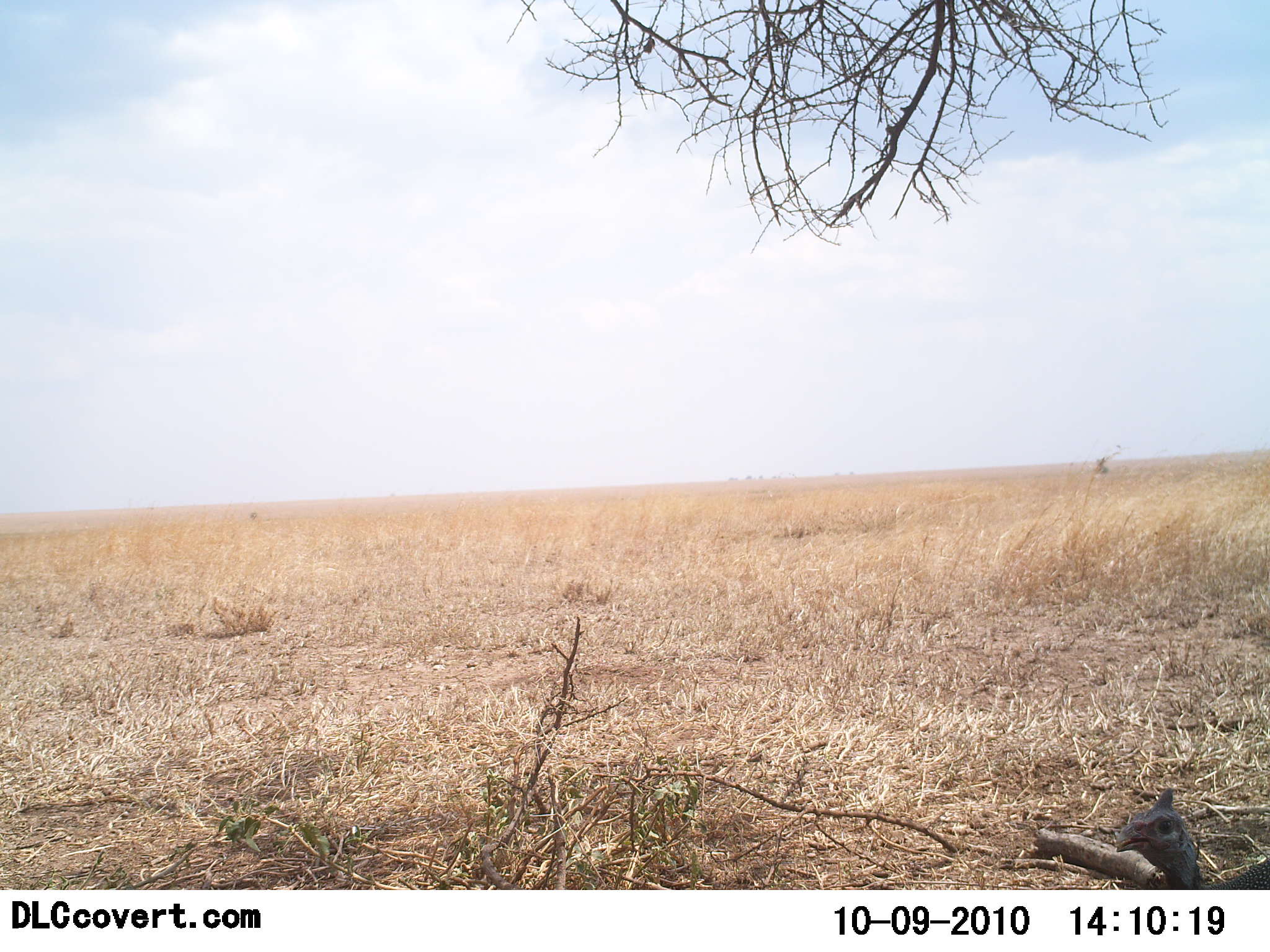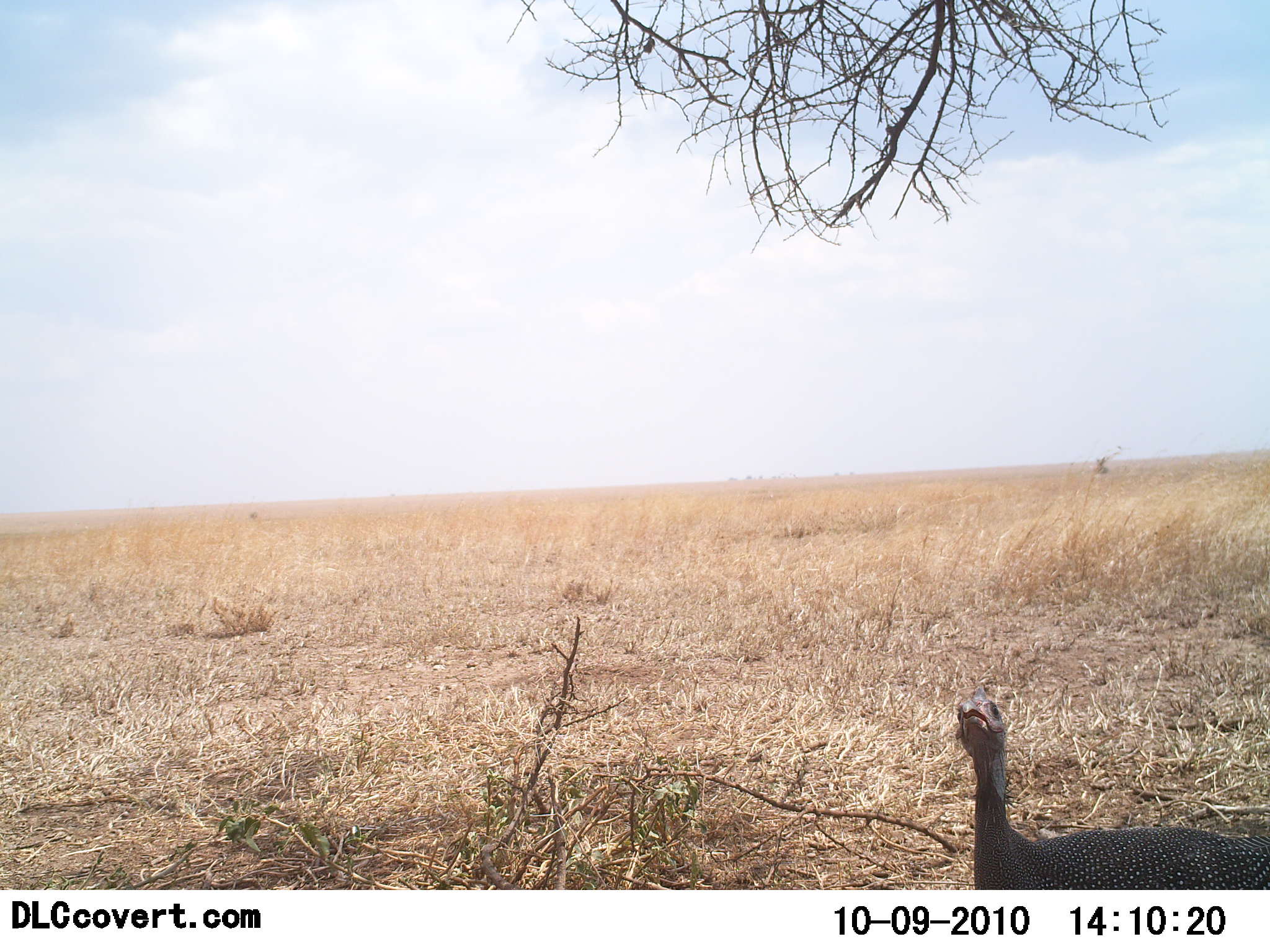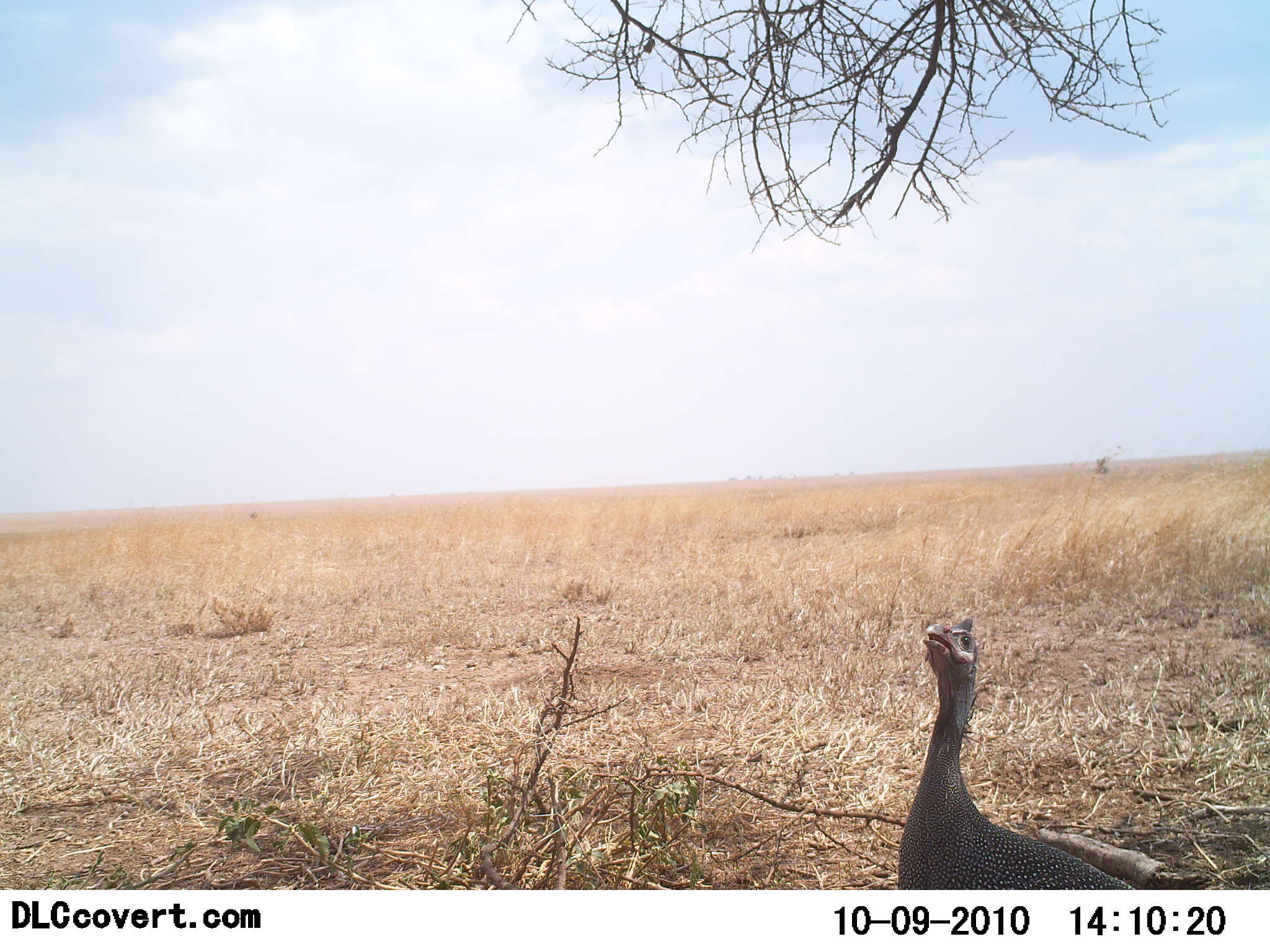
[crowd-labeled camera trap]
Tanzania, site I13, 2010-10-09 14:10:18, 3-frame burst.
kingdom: Animalia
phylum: Chordata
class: Aves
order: Galliformes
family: Numididae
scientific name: Numididae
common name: guinea fowl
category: guineafowl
Guineafowl (guinea fowl) (Numididae), count 1. Behavior (volunteer vote fractions): standing 15%, resting 0%, moving 77%, interacting 15%. Young present (vote fraction): 0%. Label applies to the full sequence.